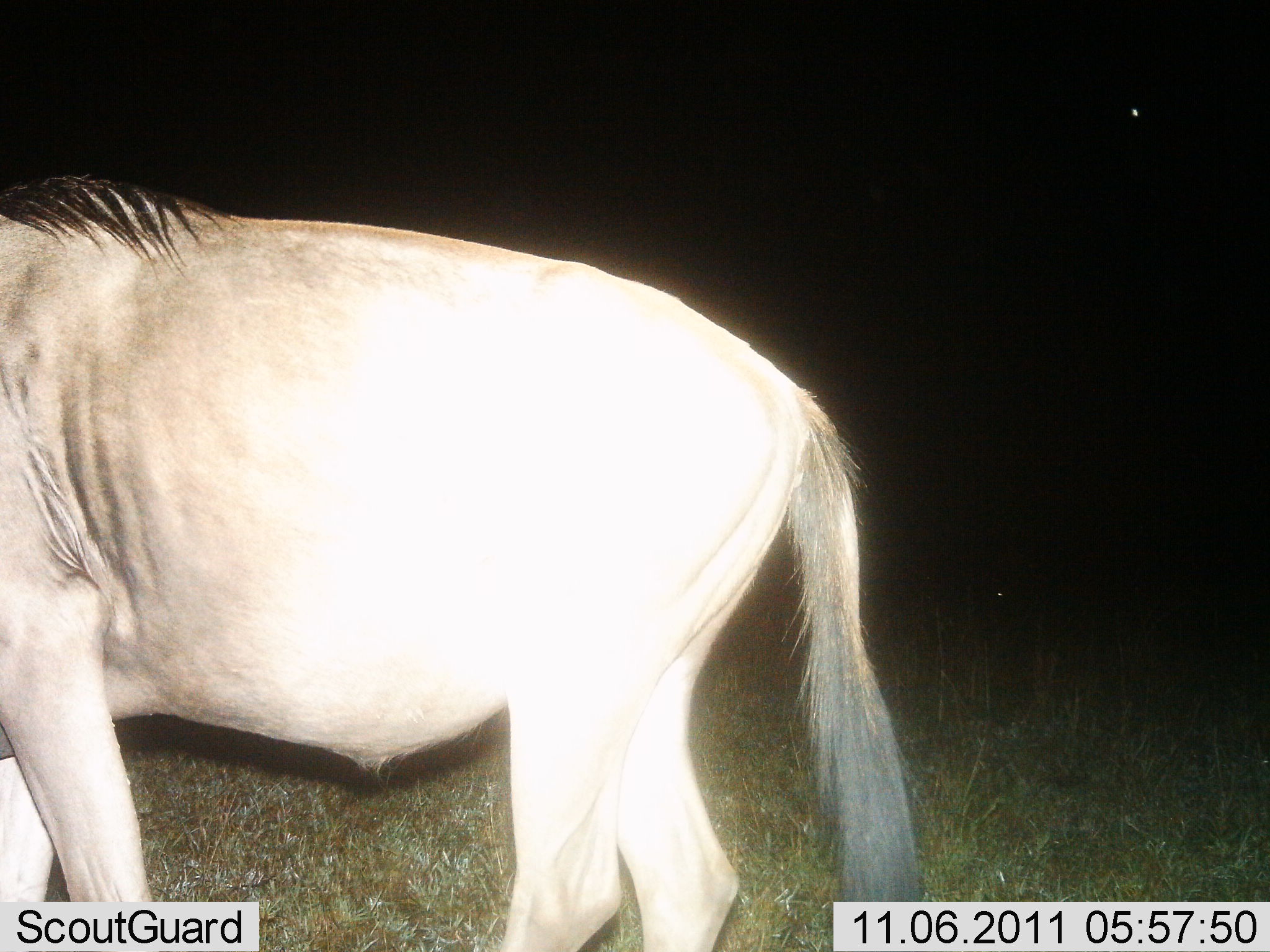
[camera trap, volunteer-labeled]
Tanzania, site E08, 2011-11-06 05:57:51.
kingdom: Animalia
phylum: Chordata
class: Mammalia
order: Artiodactyla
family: Bovidae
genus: Connochaetes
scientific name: Connochaetes taurinus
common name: blue wildebeest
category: wildebeest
Wildebeest (blue wildebeest) (Connochaetes taurinus), count 1. Behavior (volunteer vote fractions): standing 86%, resting 0%, moving 14%, interacting 0%. Young present (vote fraction): 0%. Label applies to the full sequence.